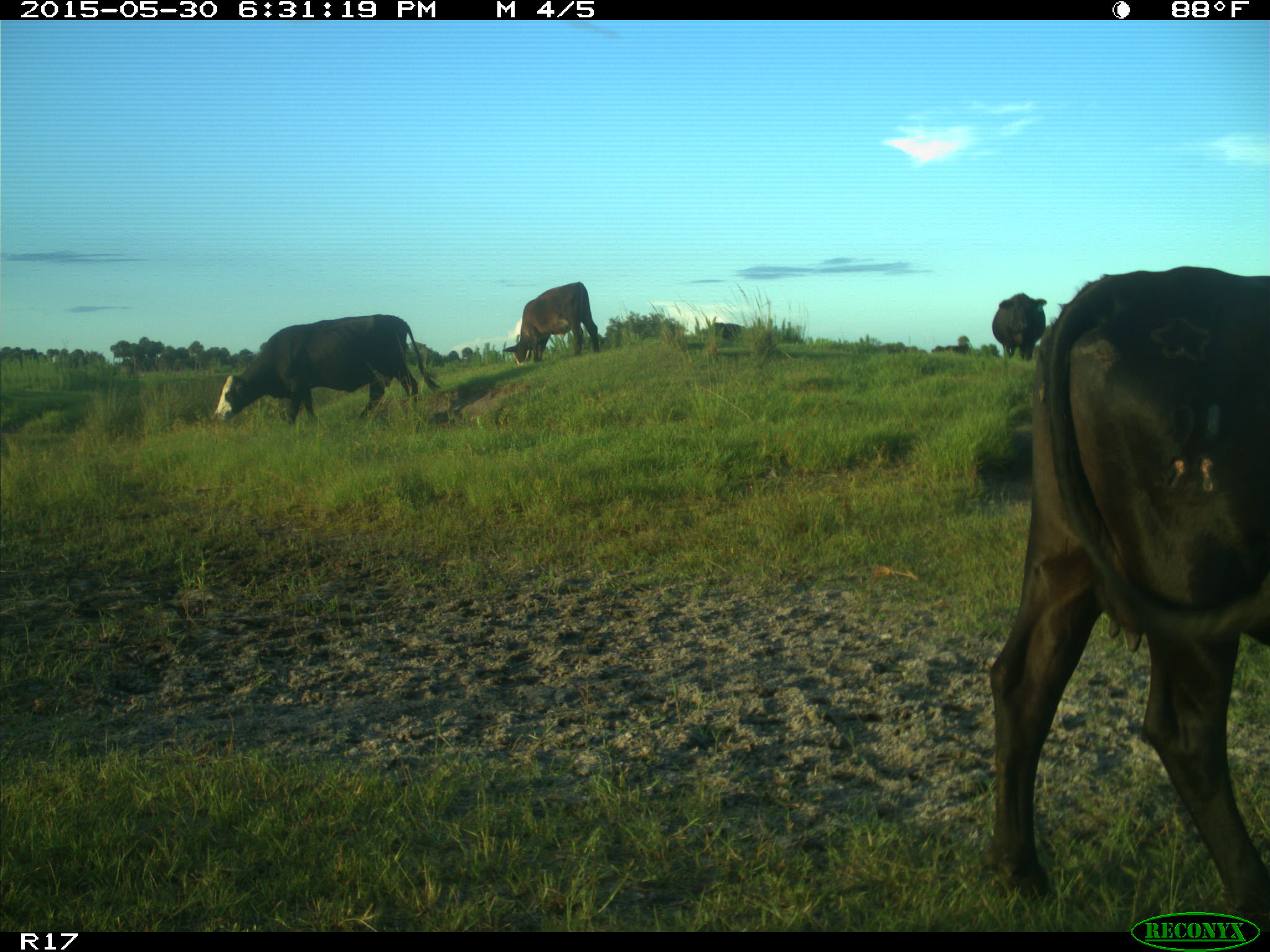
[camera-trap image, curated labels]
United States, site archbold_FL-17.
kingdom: Animalia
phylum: Chordata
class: Mammalia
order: Artiodactyla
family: Bovidae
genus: Bos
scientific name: Bos taurus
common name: domestic cow